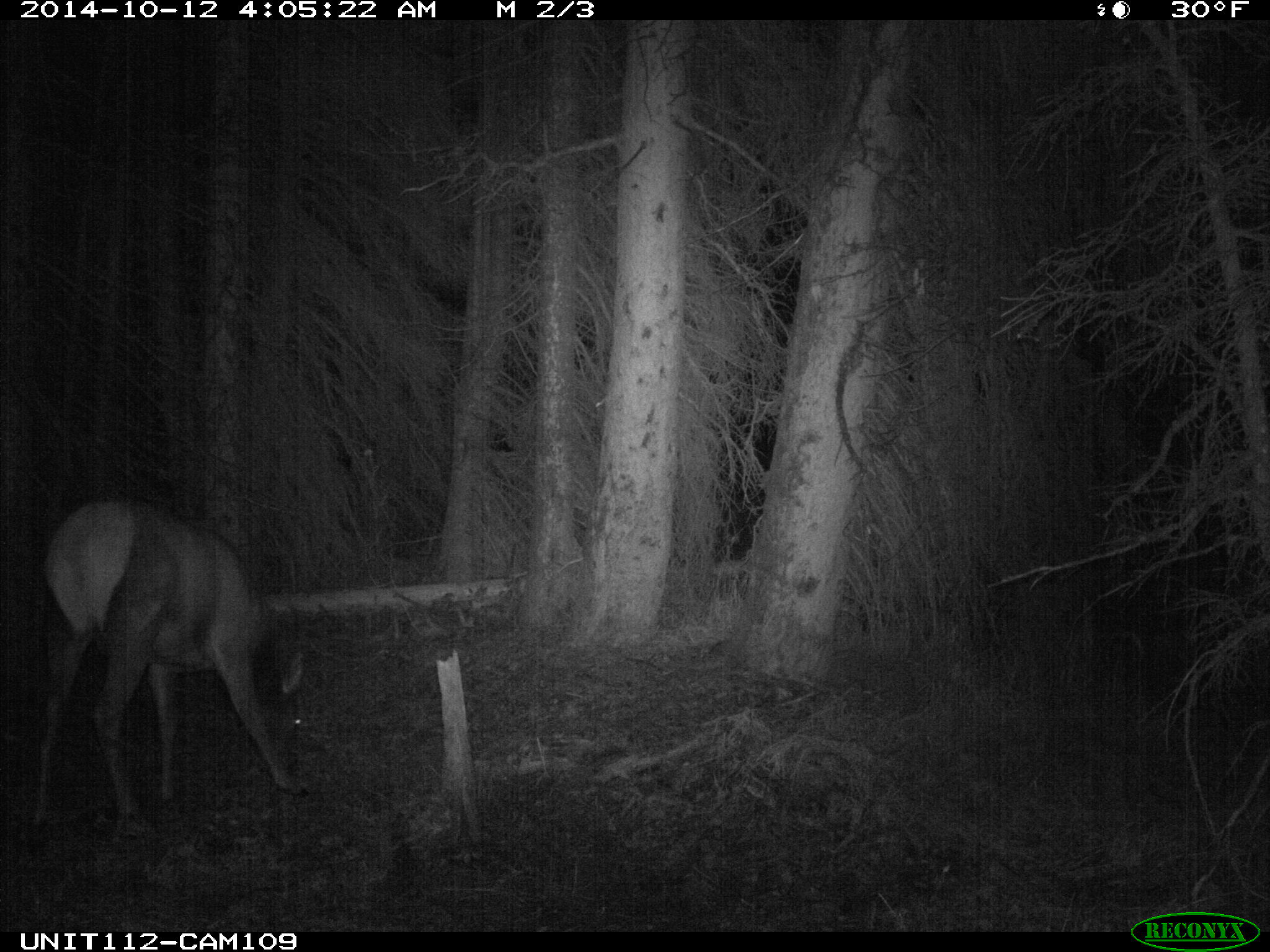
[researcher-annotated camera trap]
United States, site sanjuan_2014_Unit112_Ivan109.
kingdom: Animalia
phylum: Chordata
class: Mammalia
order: Artiodactyla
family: Cervidae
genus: Cervus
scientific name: Cervus elaphus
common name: red deer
Cervus elaphus (red deer).